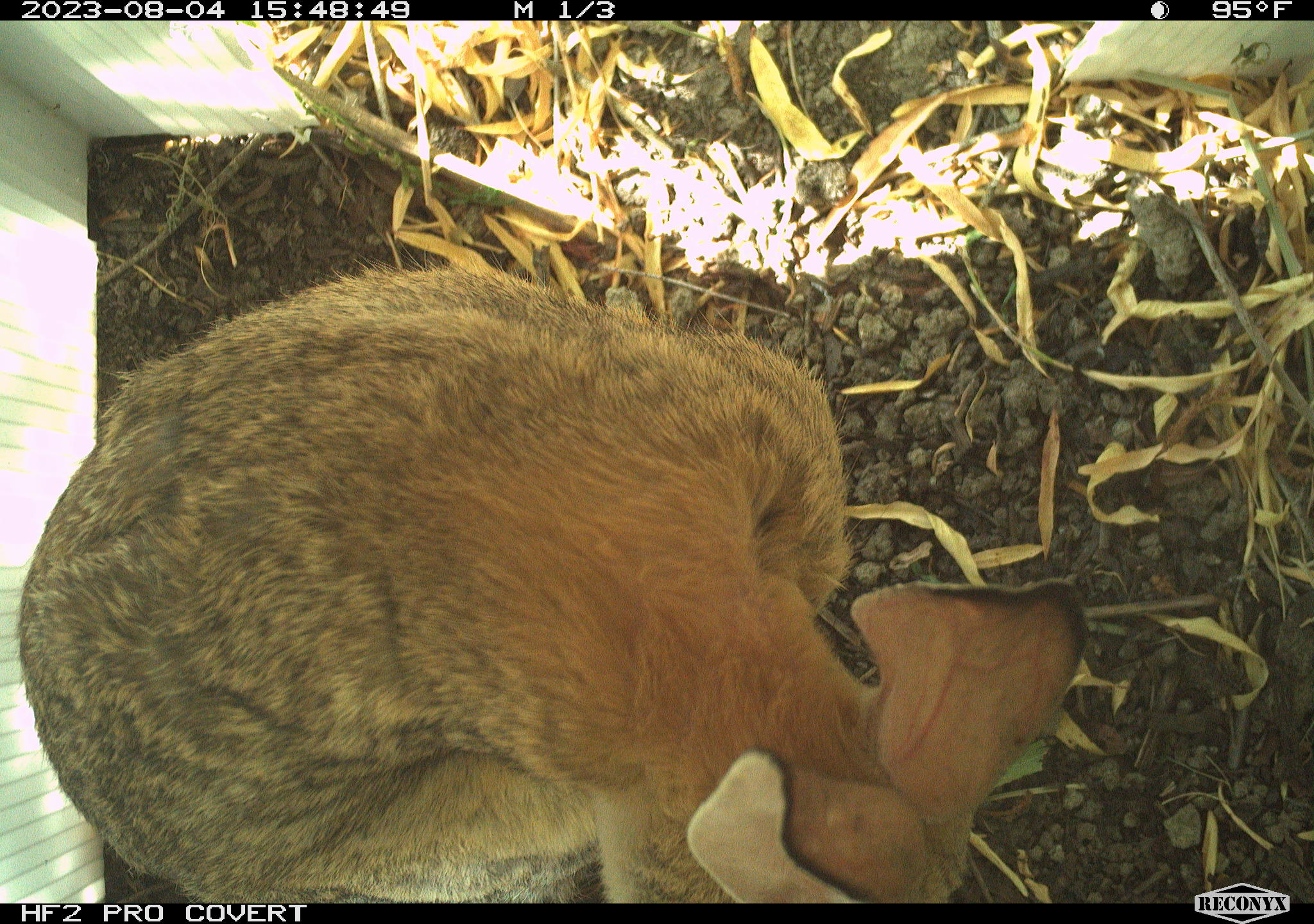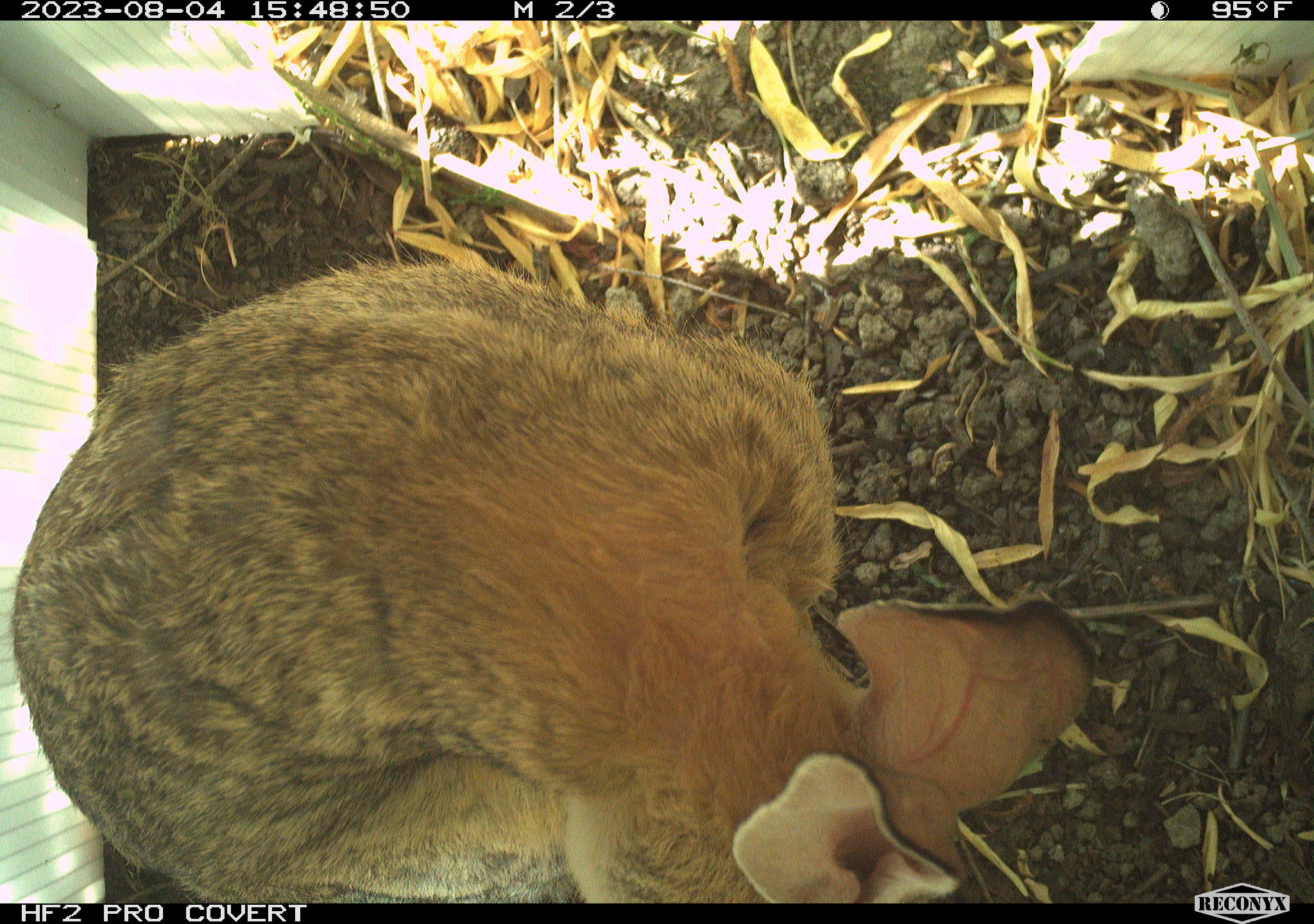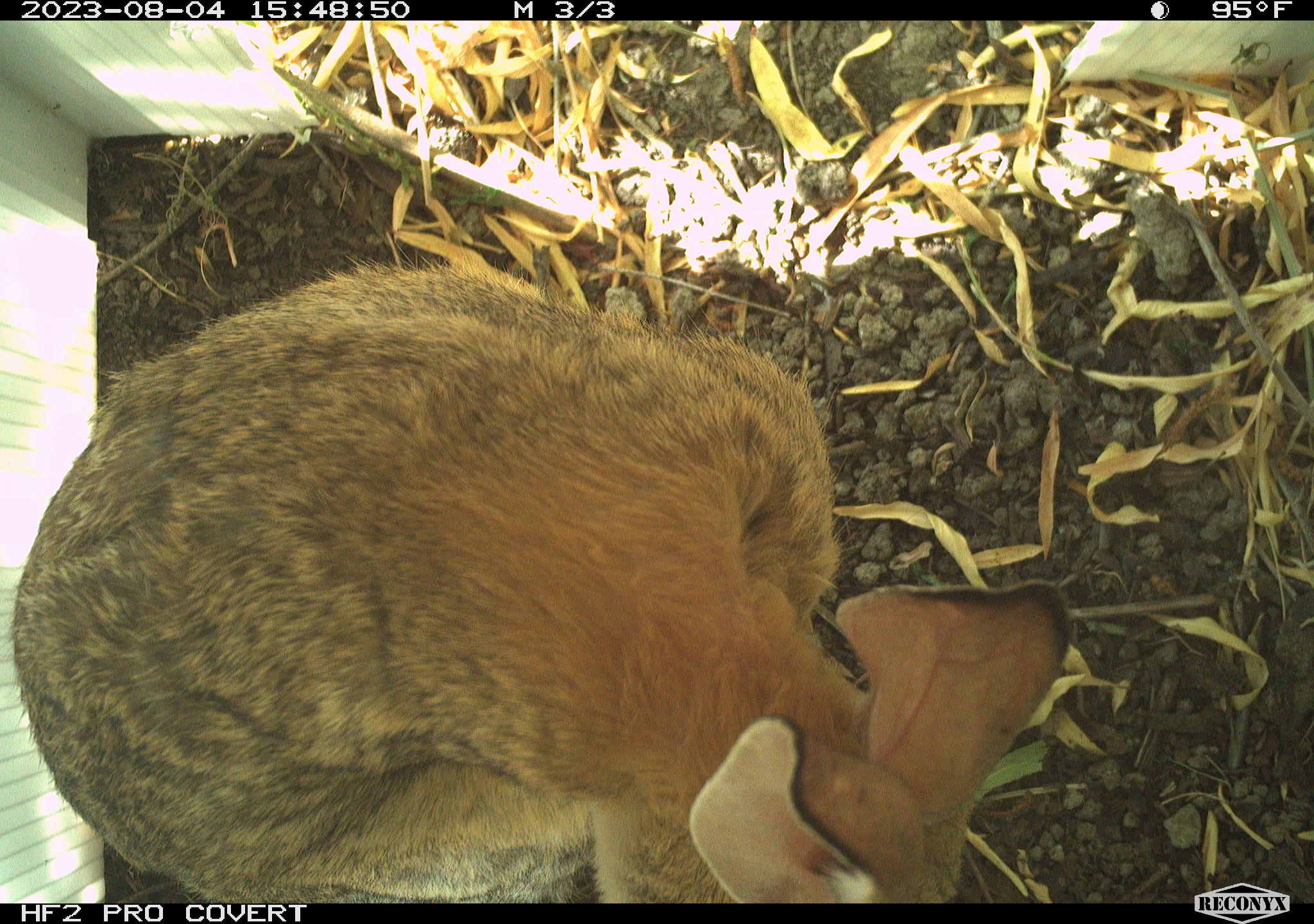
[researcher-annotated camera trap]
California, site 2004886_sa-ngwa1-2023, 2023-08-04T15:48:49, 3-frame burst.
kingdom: Animalia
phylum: Chordata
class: Mammalia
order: Lagomorpha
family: Leporidae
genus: Sylvilagus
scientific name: Sylvilagus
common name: cottontail rabbits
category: sylvilagus species